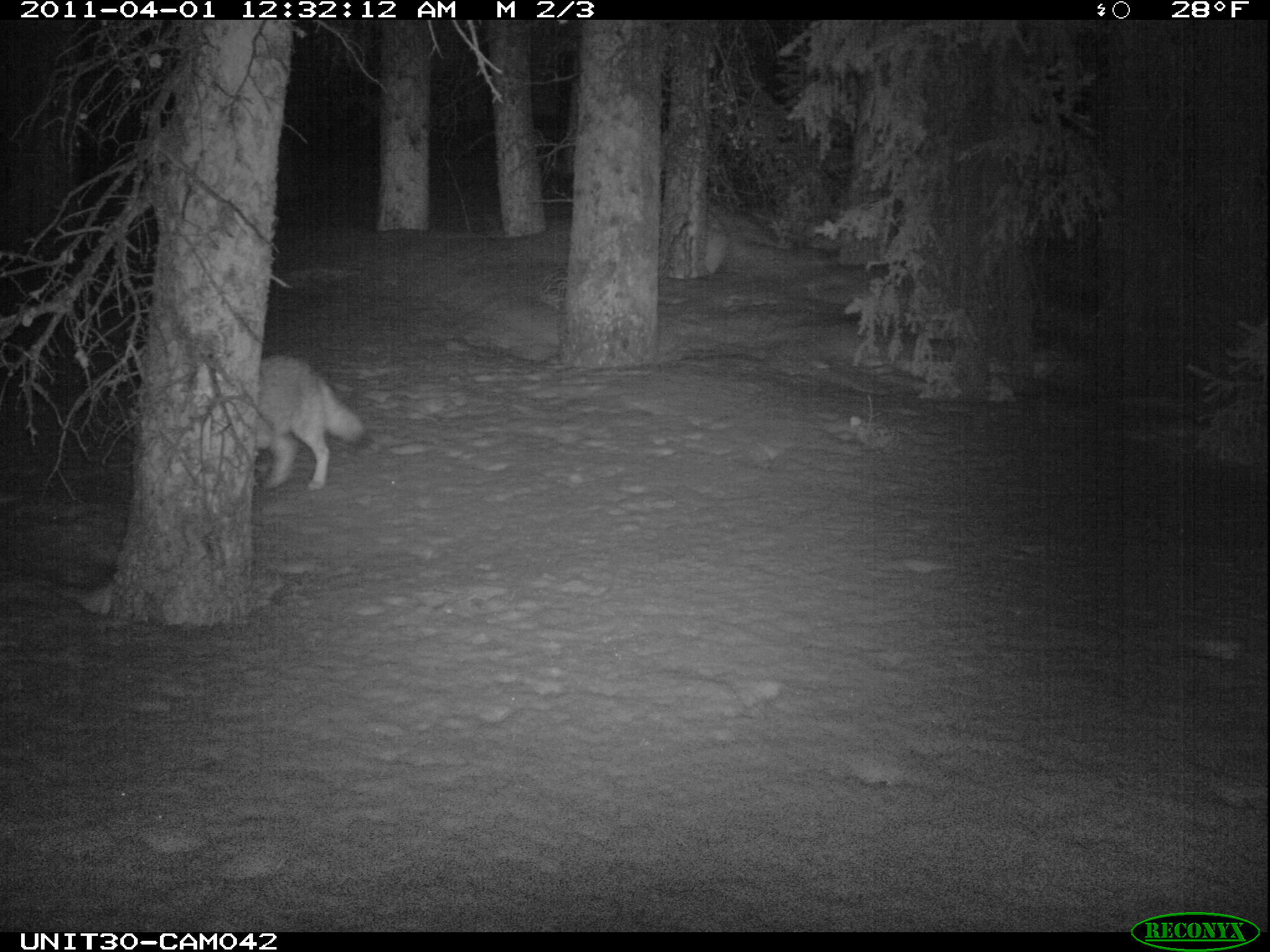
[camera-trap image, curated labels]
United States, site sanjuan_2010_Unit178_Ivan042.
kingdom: Animalia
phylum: Chordata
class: Mammalia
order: Carnivora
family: Canidae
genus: Canis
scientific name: Canis latrans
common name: coyote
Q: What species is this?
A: Canis latrans (coyote).